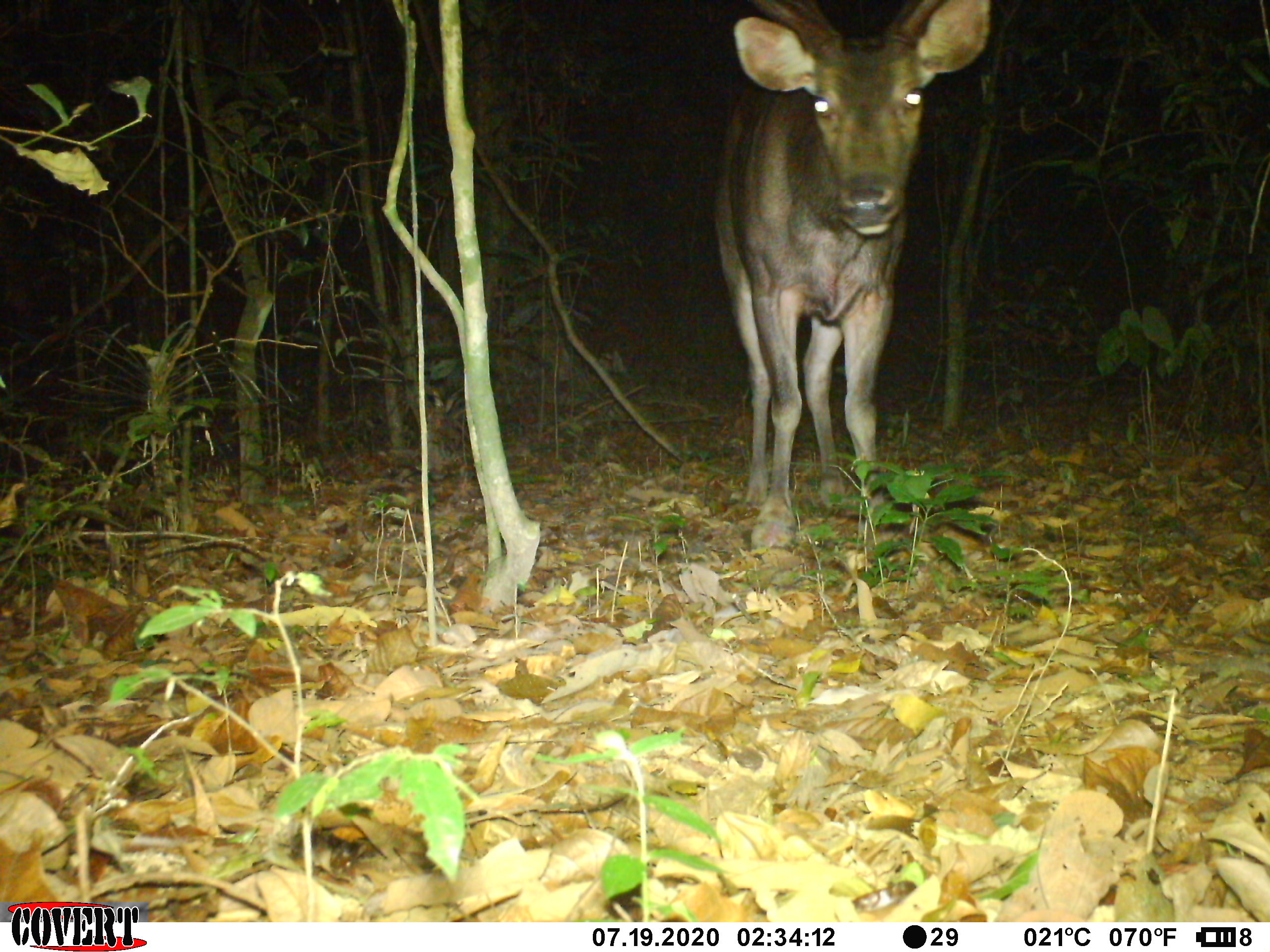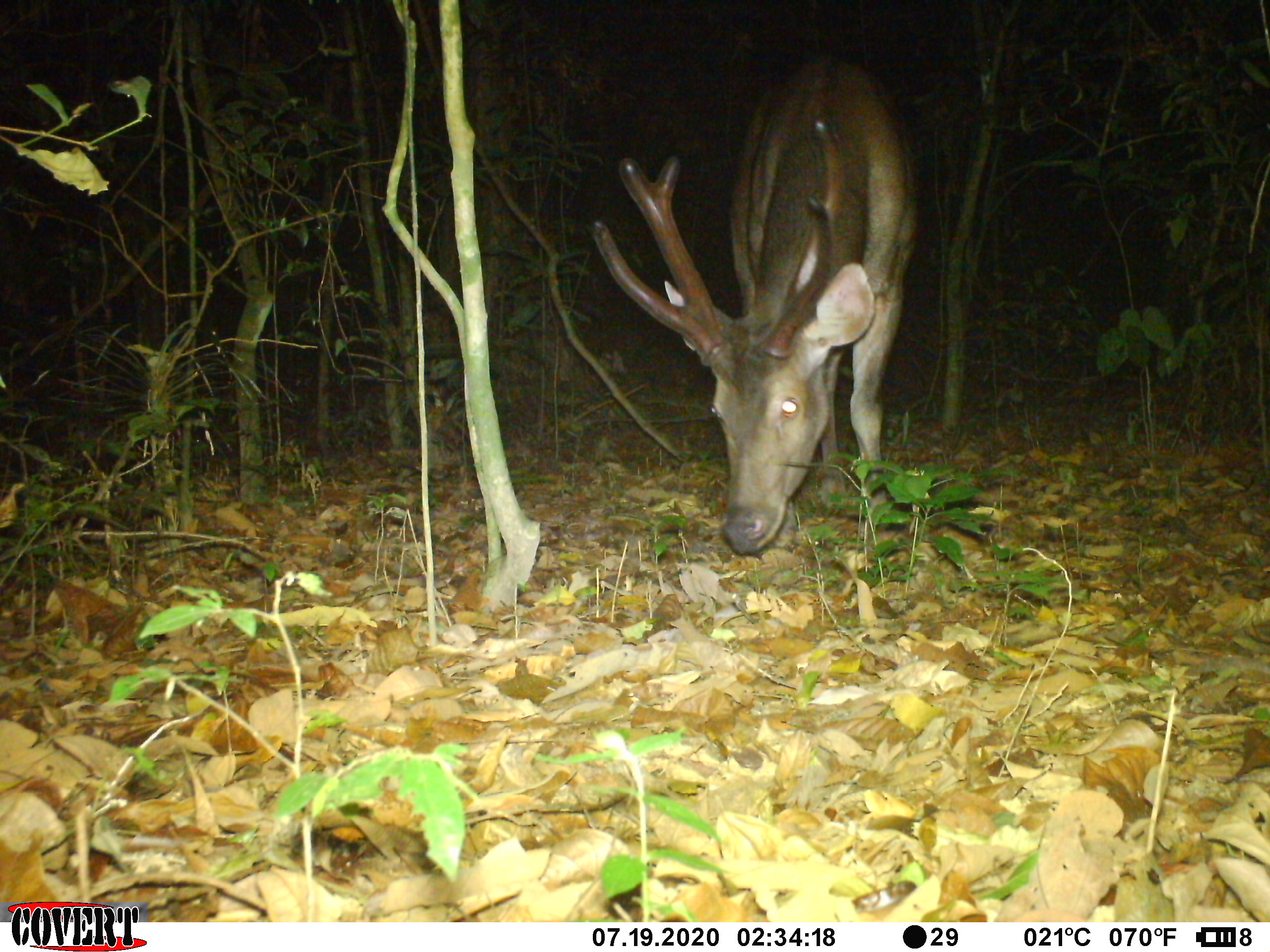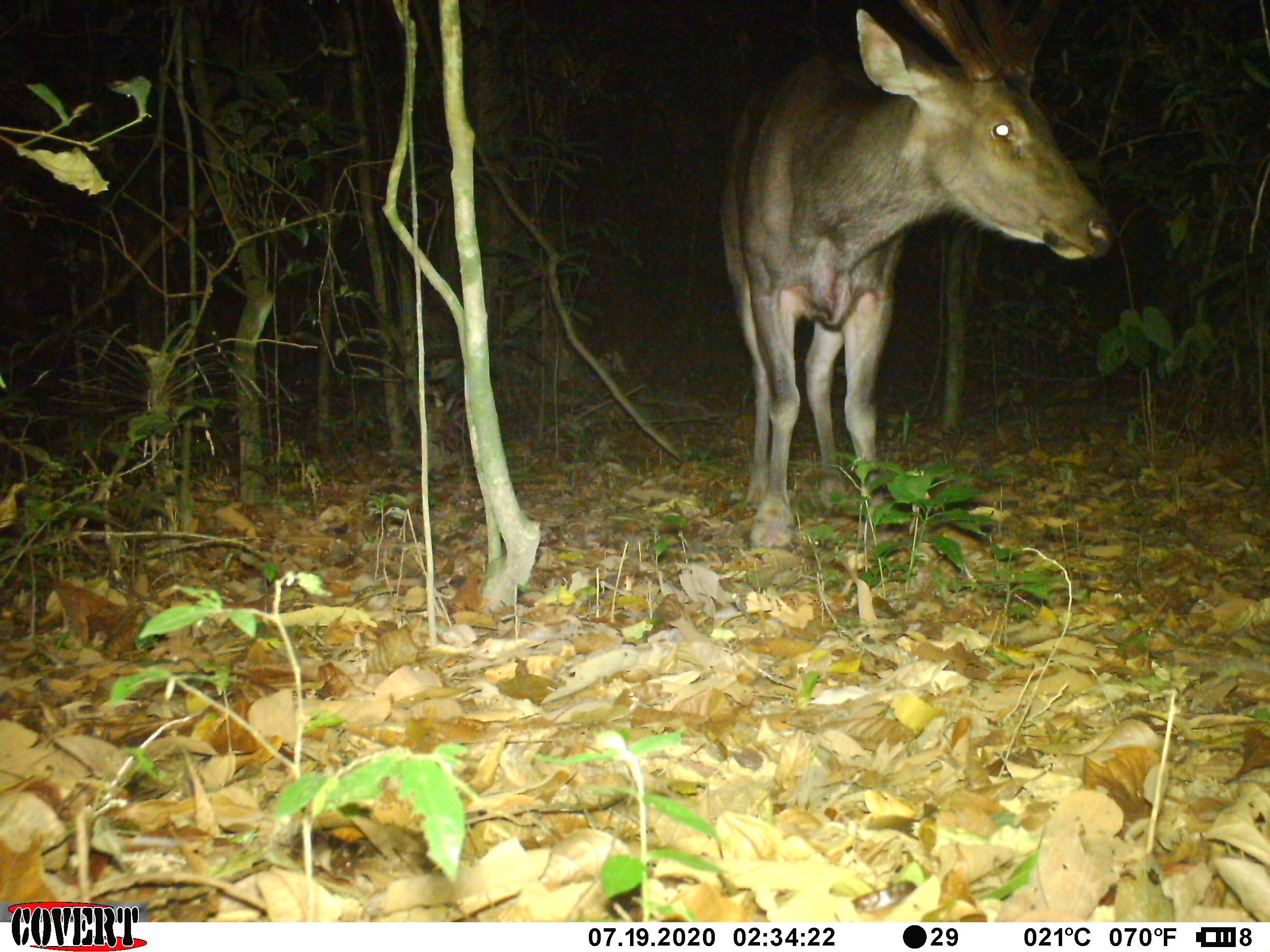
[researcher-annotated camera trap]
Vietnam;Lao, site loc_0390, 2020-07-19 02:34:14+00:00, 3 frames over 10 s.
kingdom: Animalia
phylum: Chordata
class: Mammalia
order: Artiodactyla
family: Cervidae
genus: Rusa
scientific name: Rusa unicolor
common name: sambar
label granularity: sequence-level